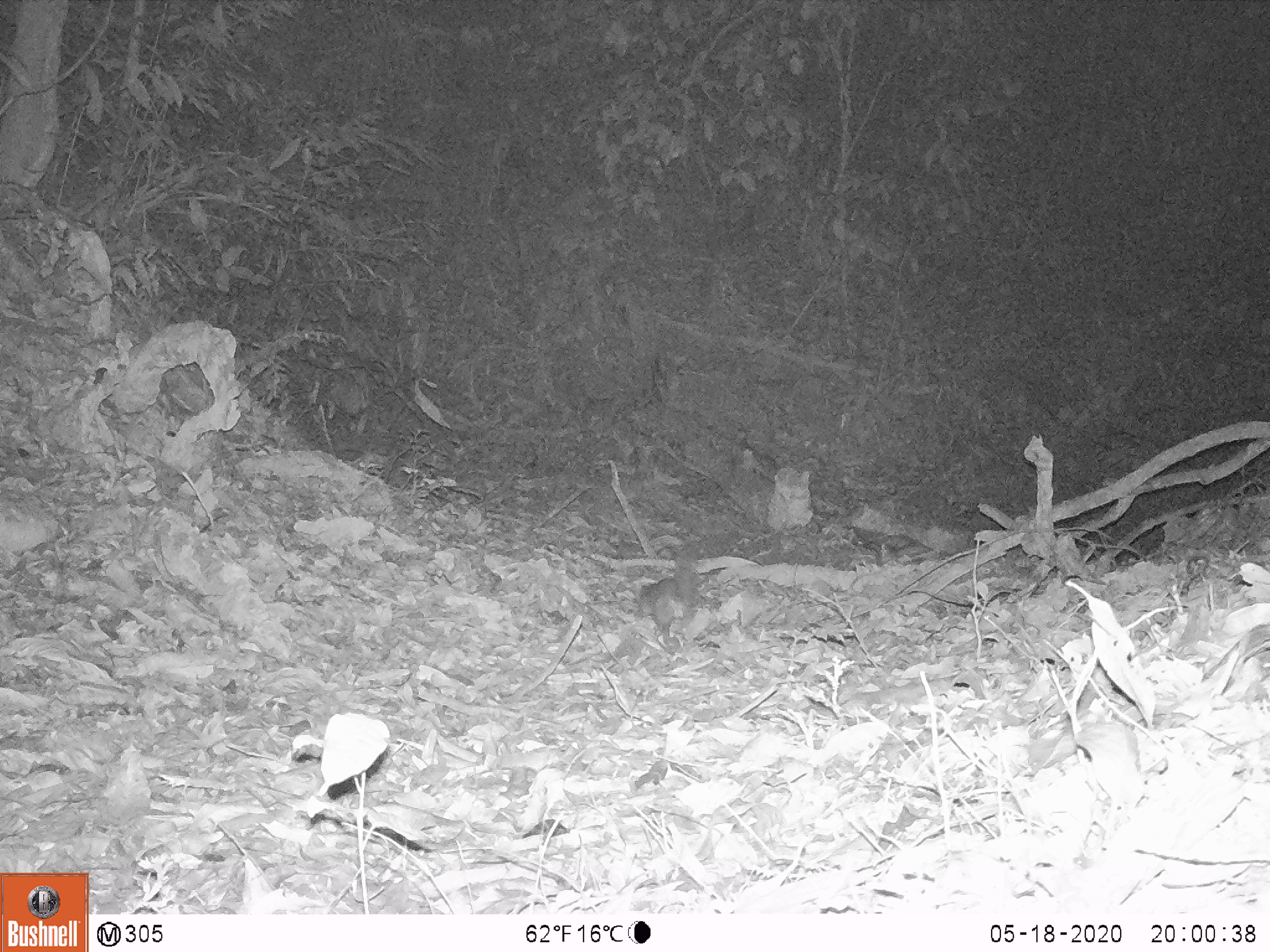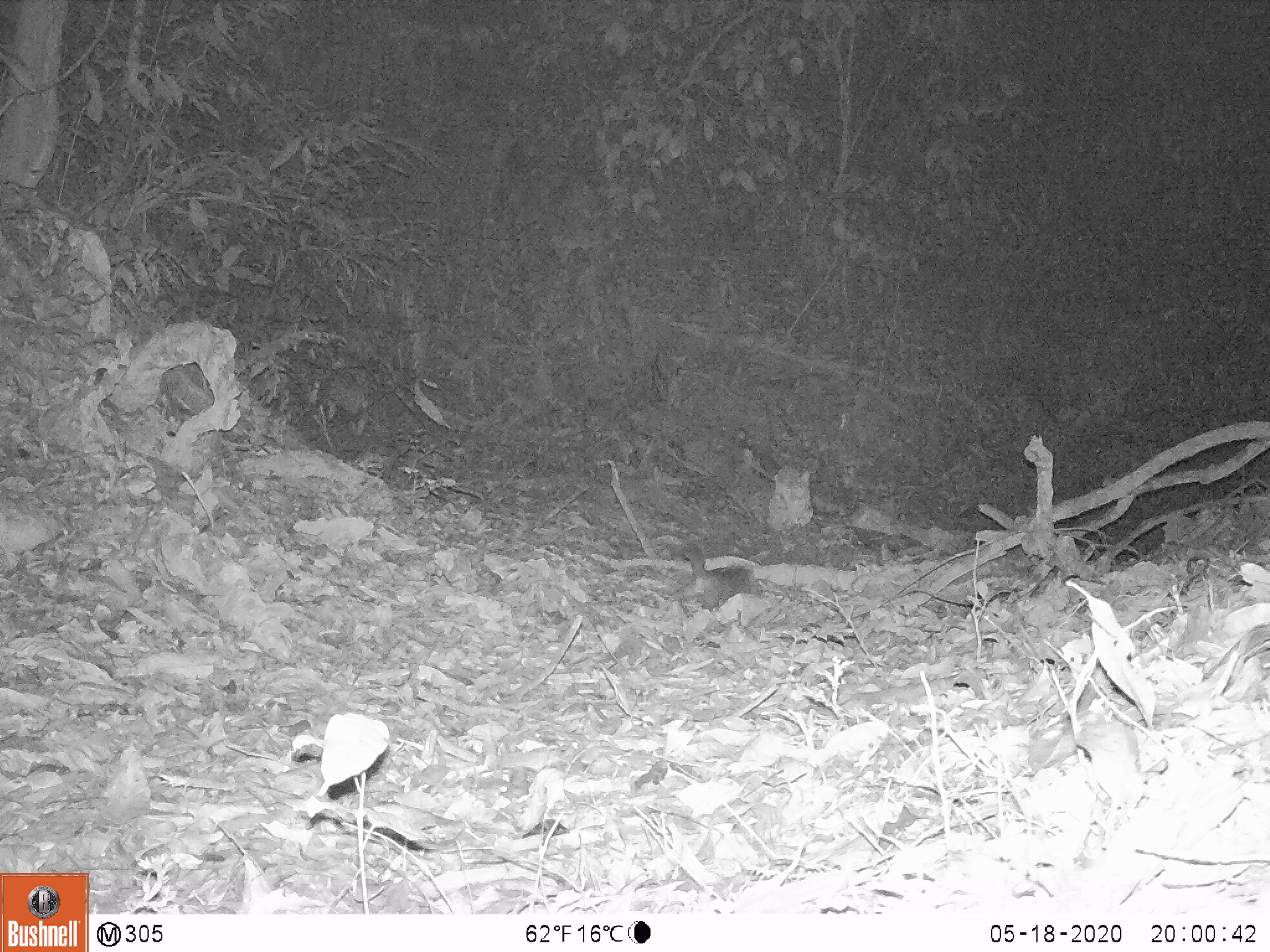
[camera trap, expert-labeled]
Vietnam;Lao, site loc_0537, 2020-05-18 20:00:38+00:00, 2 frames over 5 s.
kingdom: Animalia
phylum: Chordata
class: Mammalia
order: Carnivora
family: Mustelidae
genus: Melogale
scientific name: Melogale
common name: ferret badger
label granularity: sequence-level